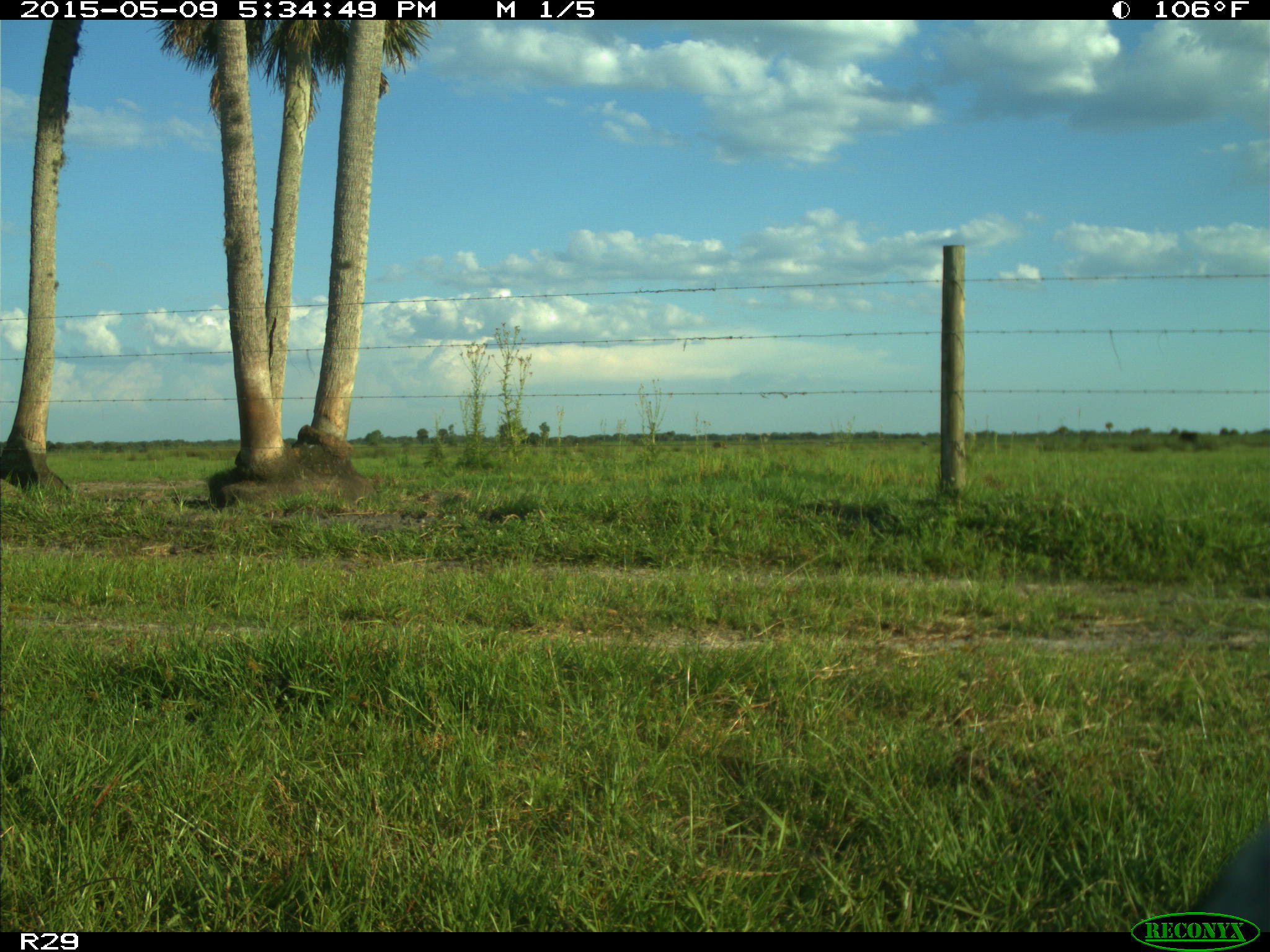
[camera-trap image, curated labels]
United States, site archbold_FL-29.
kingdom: Animalia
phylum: Chordata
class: Mammalia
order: Artiodactyla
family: Bovidae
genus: Bos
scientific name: Bos taurus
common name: domestic cow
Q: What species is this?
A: Bos taurus (domestic cow).